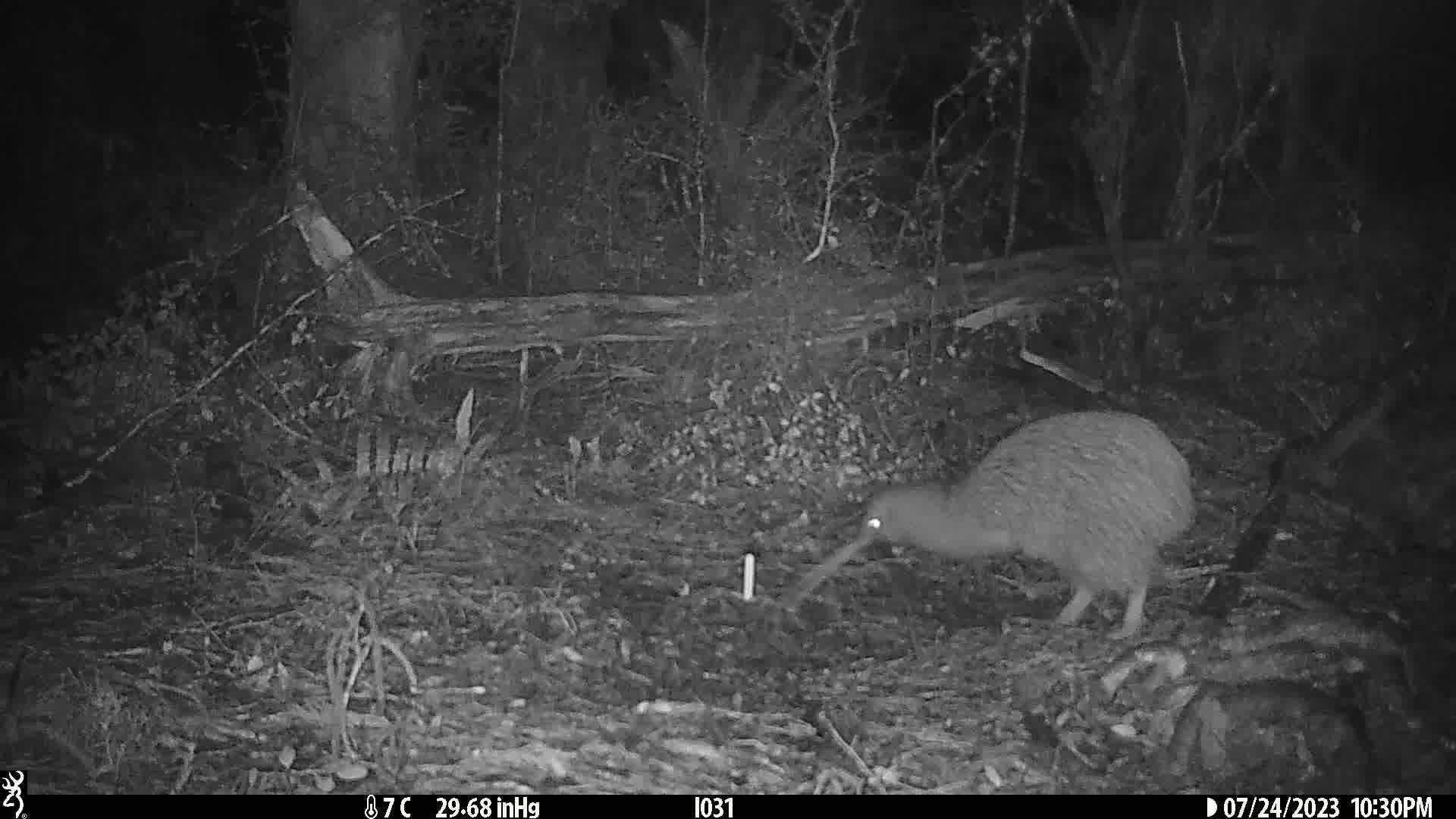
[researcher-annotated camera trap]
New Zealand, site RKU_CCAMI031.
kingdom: Animalia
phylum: Chordata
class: Aves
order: Apterygiformes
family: Apterygidae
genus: Apteryx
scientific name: Apteryx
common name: kiwi